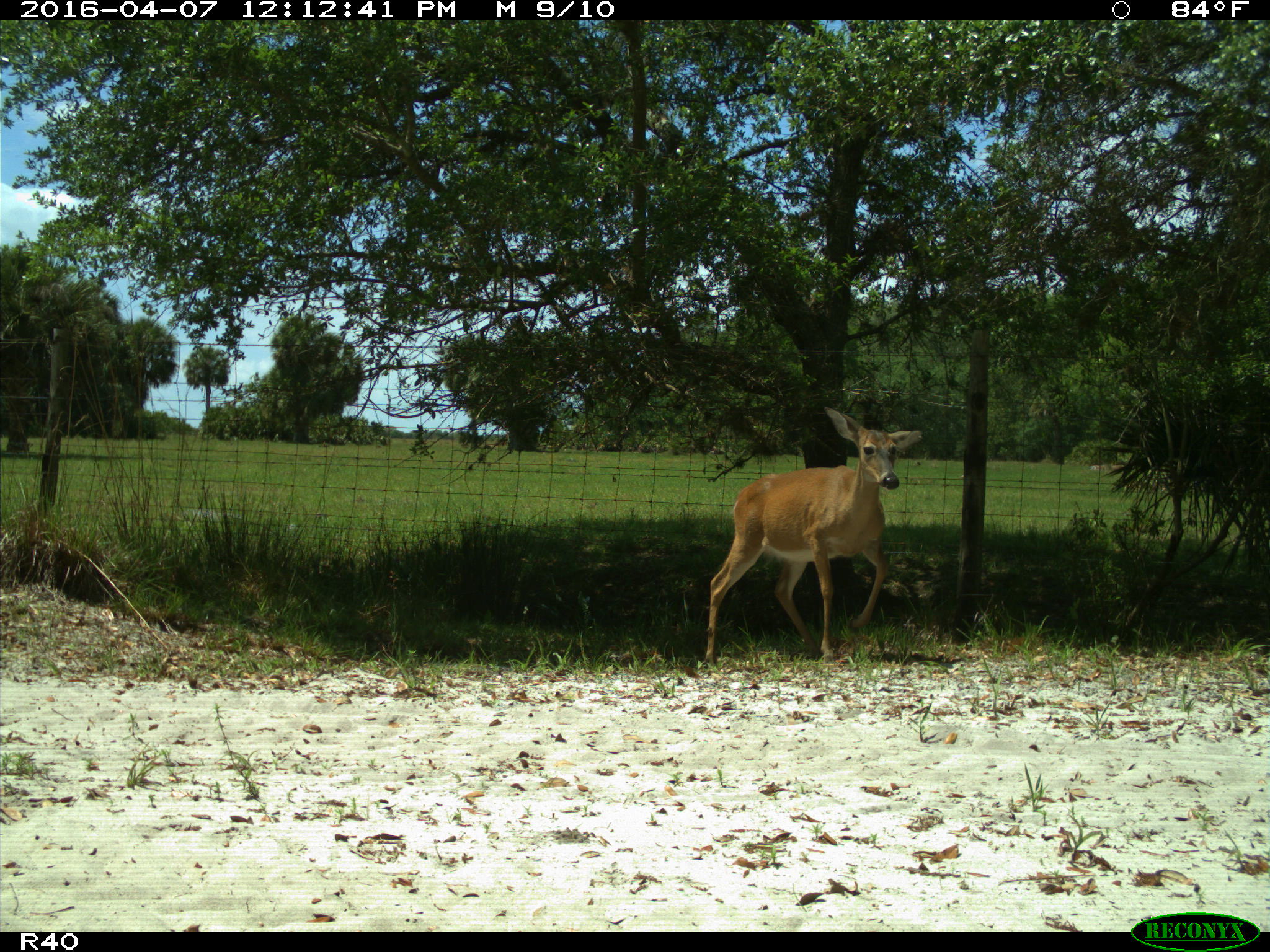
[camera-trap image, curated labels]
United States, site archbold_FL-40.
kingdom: Animalia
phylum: Chordata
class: Mammalia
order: Artiodactyla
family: Cervidae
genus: Odocoileus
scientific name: Odocoileus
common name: deer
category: unidentified deer